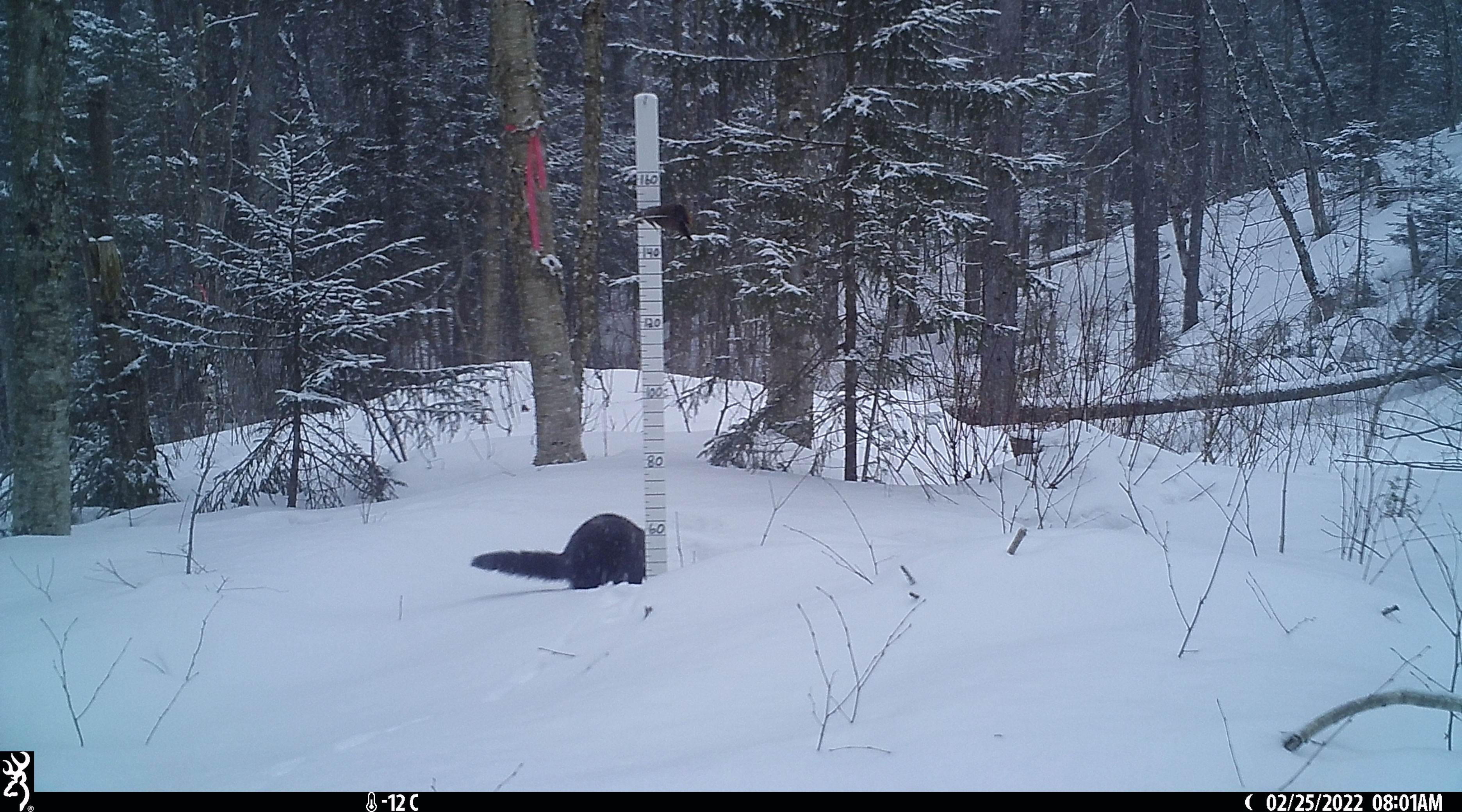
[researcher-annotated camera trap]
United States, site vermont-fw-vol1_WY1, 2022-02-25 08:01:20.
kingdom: Animalia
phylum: Chordata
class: Mammalia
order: Carnivora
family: Mustelidae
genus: Pekania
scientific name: Pekania pennanti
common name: fisher